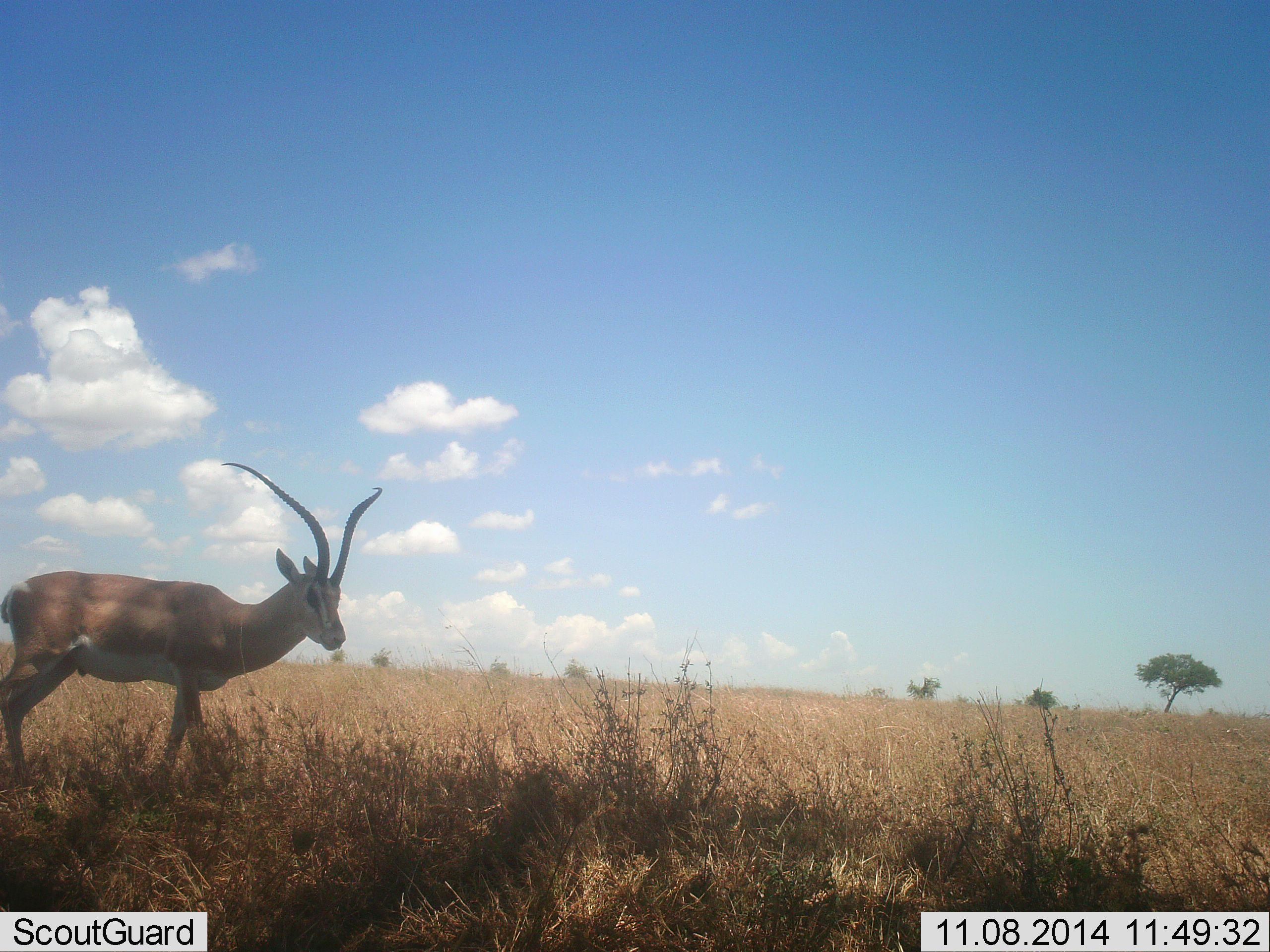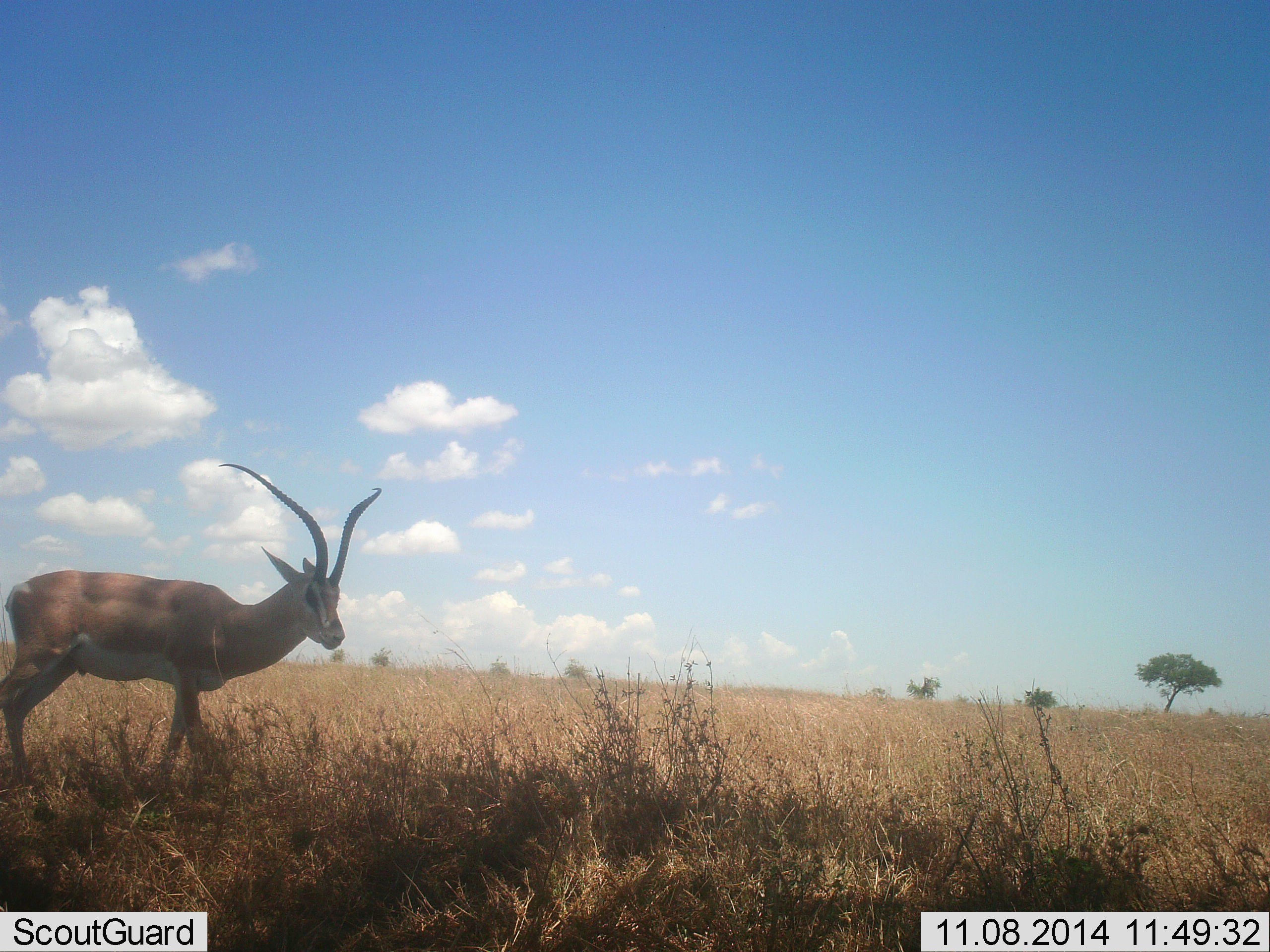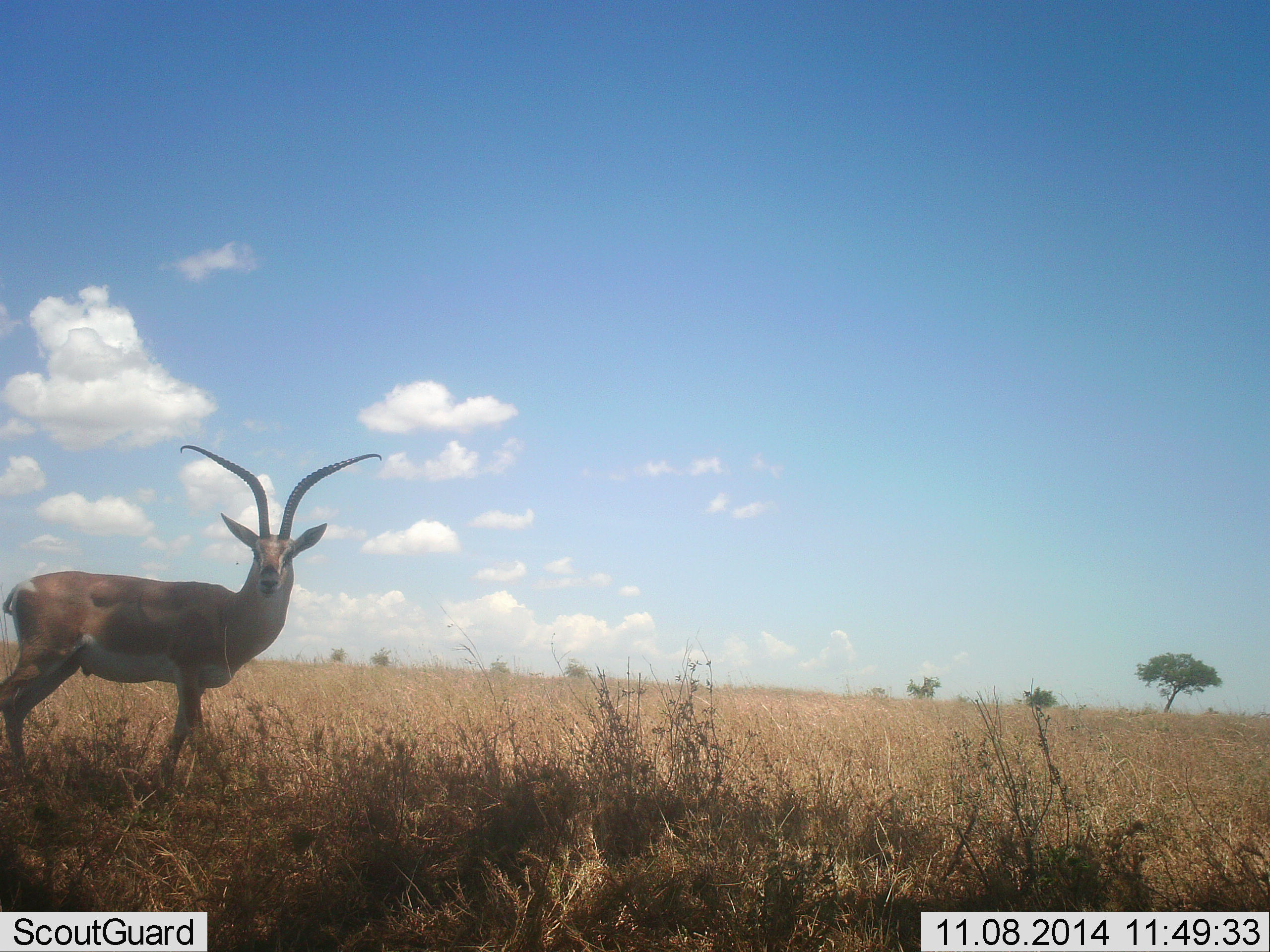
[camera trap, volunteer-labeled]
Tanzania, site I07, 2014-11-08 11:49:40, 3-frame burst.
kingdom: Animalia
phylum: Chordata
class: Mammalia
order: Artiodactyla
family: Bovidae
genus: Nanger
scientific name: Nanger granti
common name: grant's gazelle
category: gazellegrants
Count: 1.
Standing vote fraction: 100%.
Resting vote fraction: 0%.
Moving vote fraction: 0%.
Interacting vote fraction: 0%.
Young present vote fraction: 0%.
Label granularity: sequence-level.